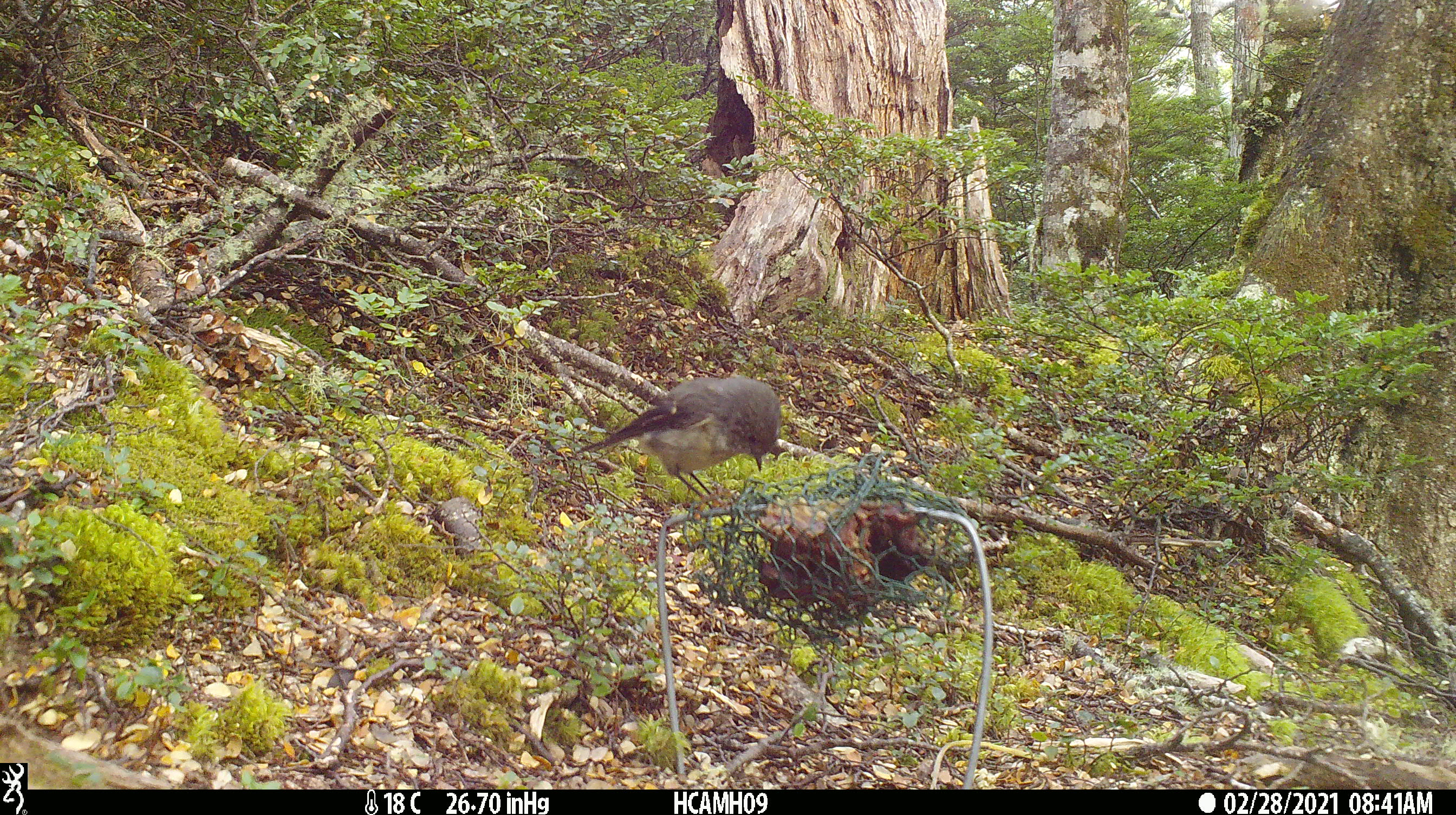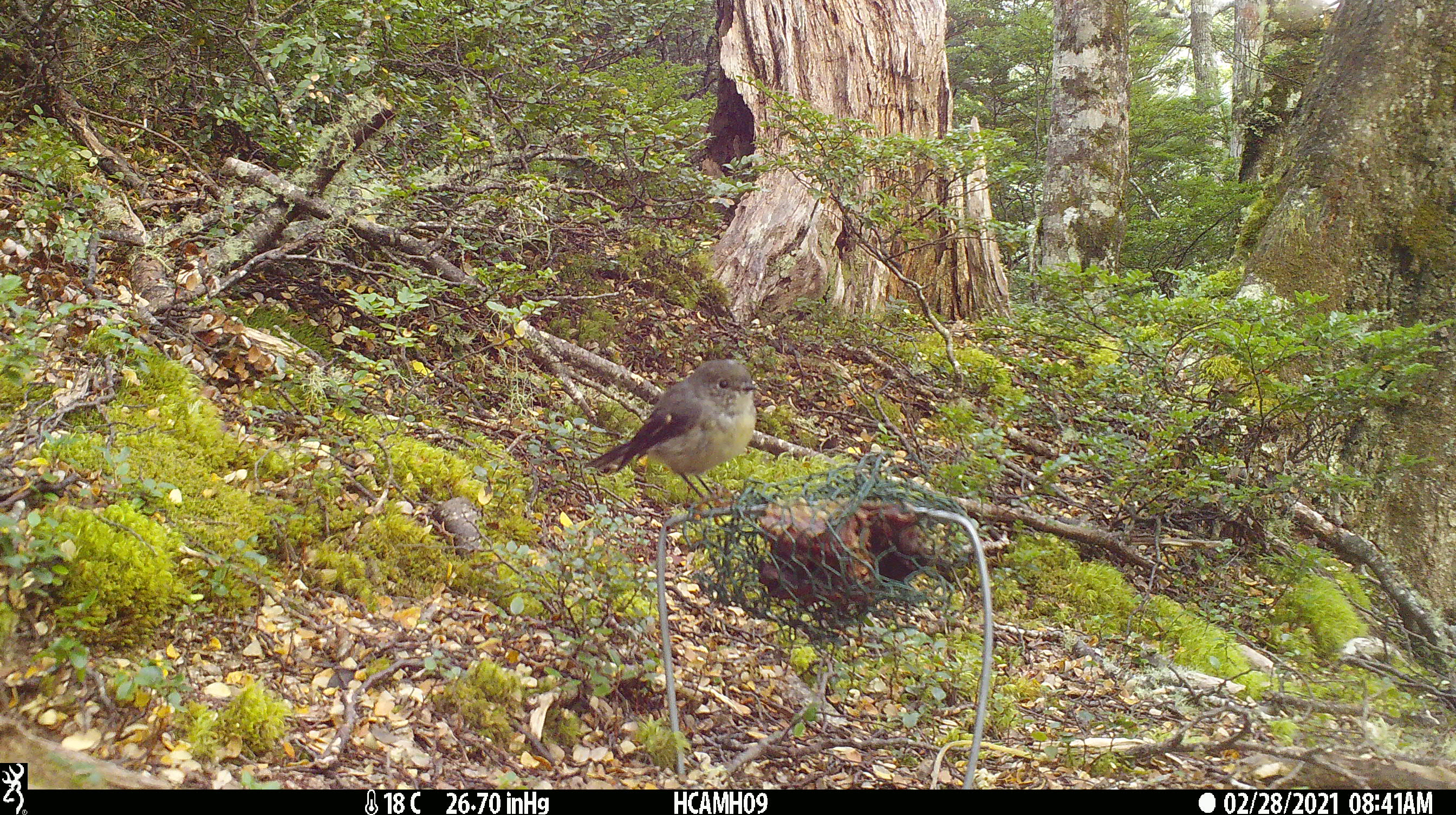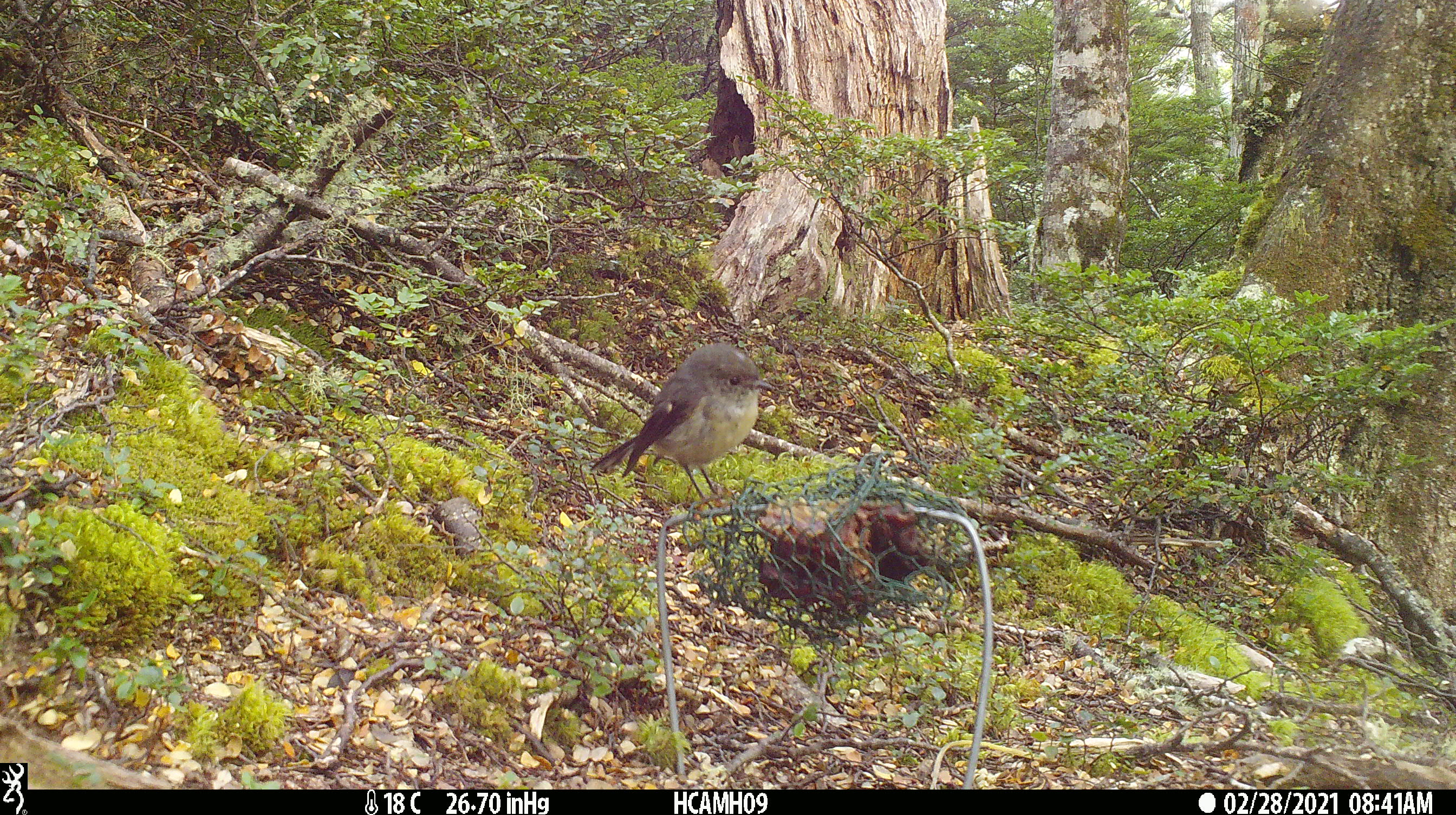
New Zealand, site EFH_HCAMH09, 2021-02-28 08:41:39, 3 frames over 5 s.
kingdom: Animalia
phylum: Chordata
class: Aves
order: Passeriformes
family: Petroicidae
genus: Petroica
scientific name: Petroica macrocephala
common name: tomtit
Tomtit (Petroica macrocephala).